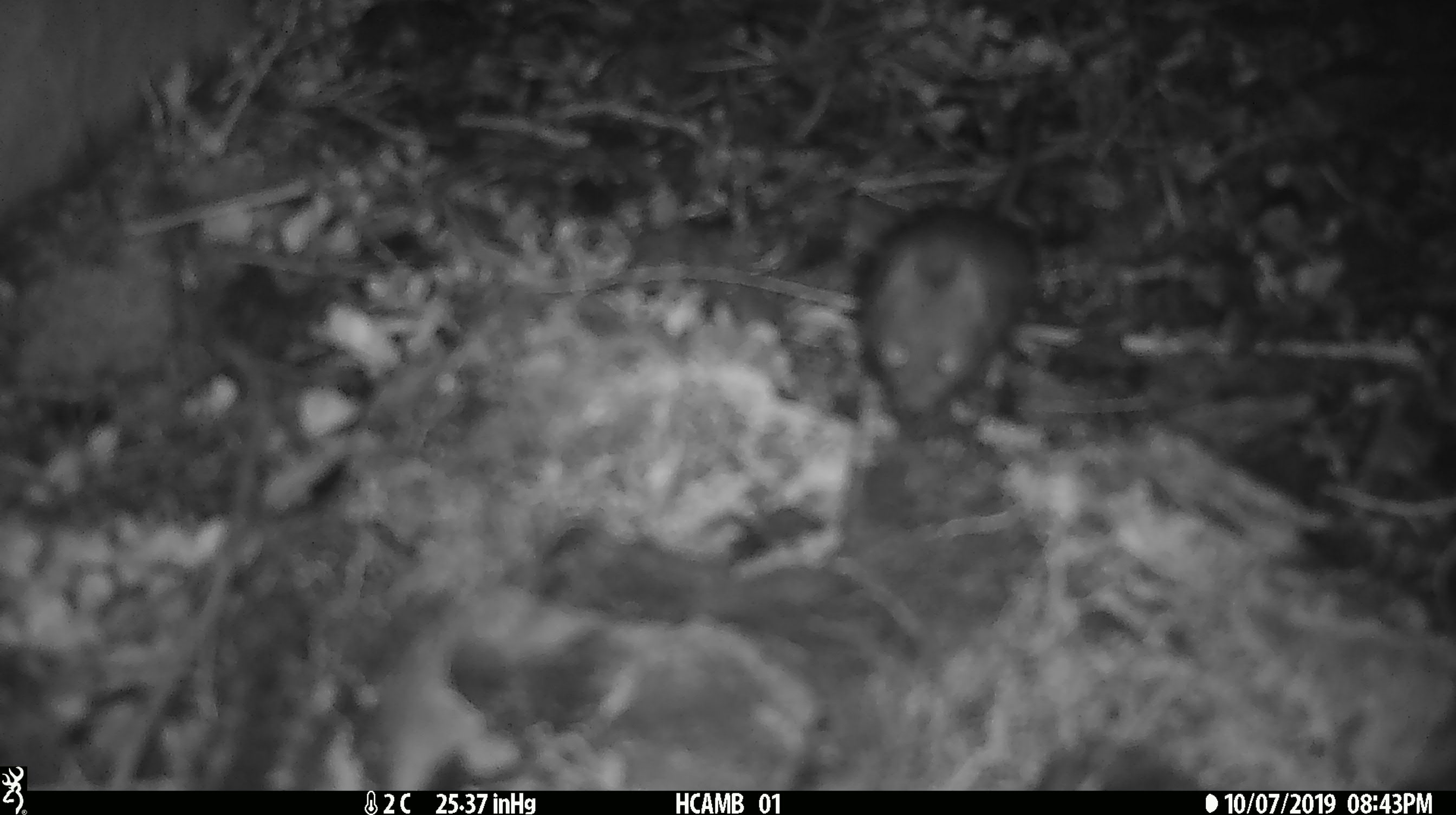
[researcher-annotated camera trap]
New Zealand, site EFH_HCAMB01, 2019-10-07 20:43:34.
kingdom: Animalia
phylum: Chordata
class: Mammalia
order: Rodentia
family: Muridae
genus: Mus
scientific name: Mus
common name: mouse